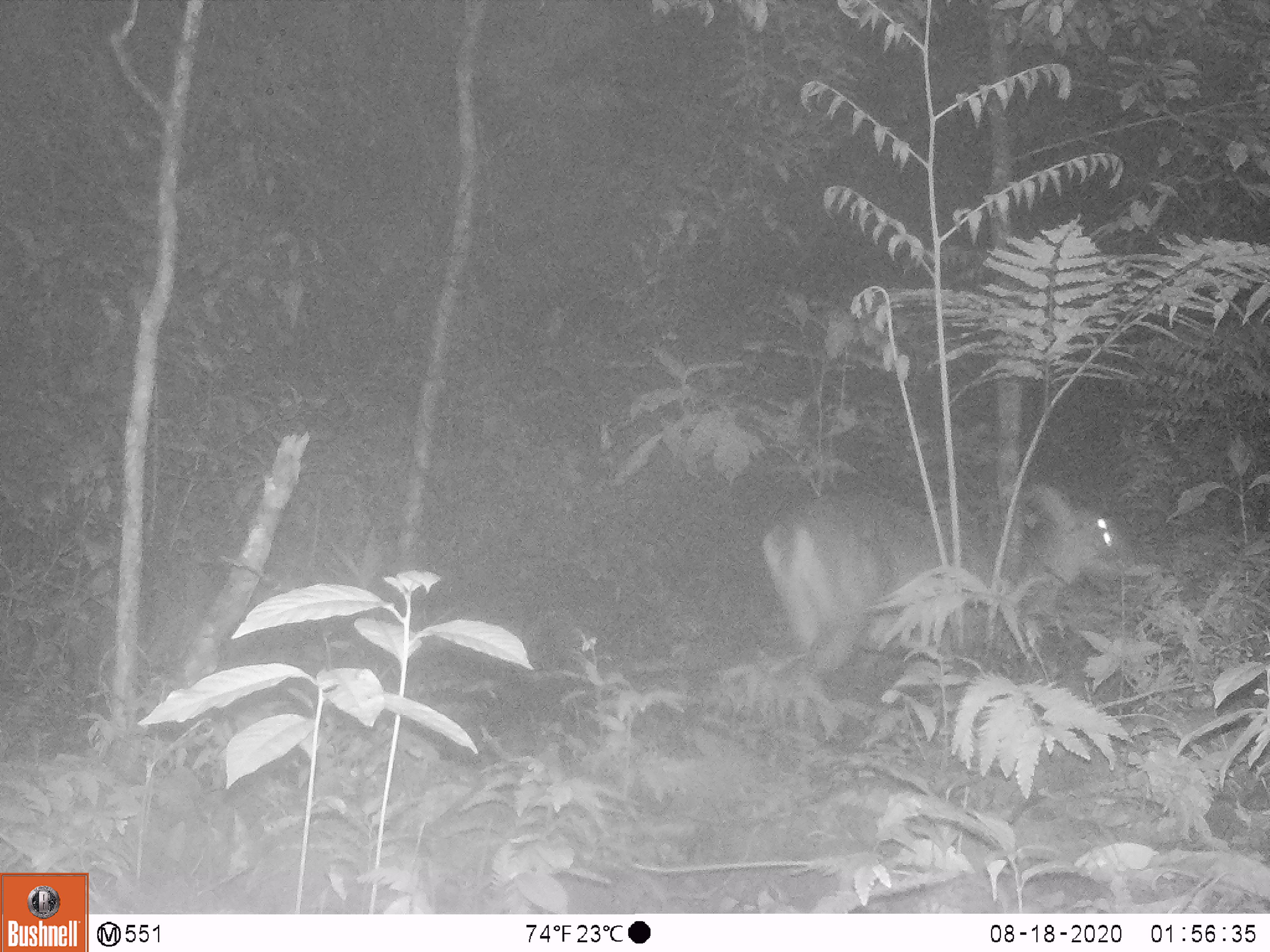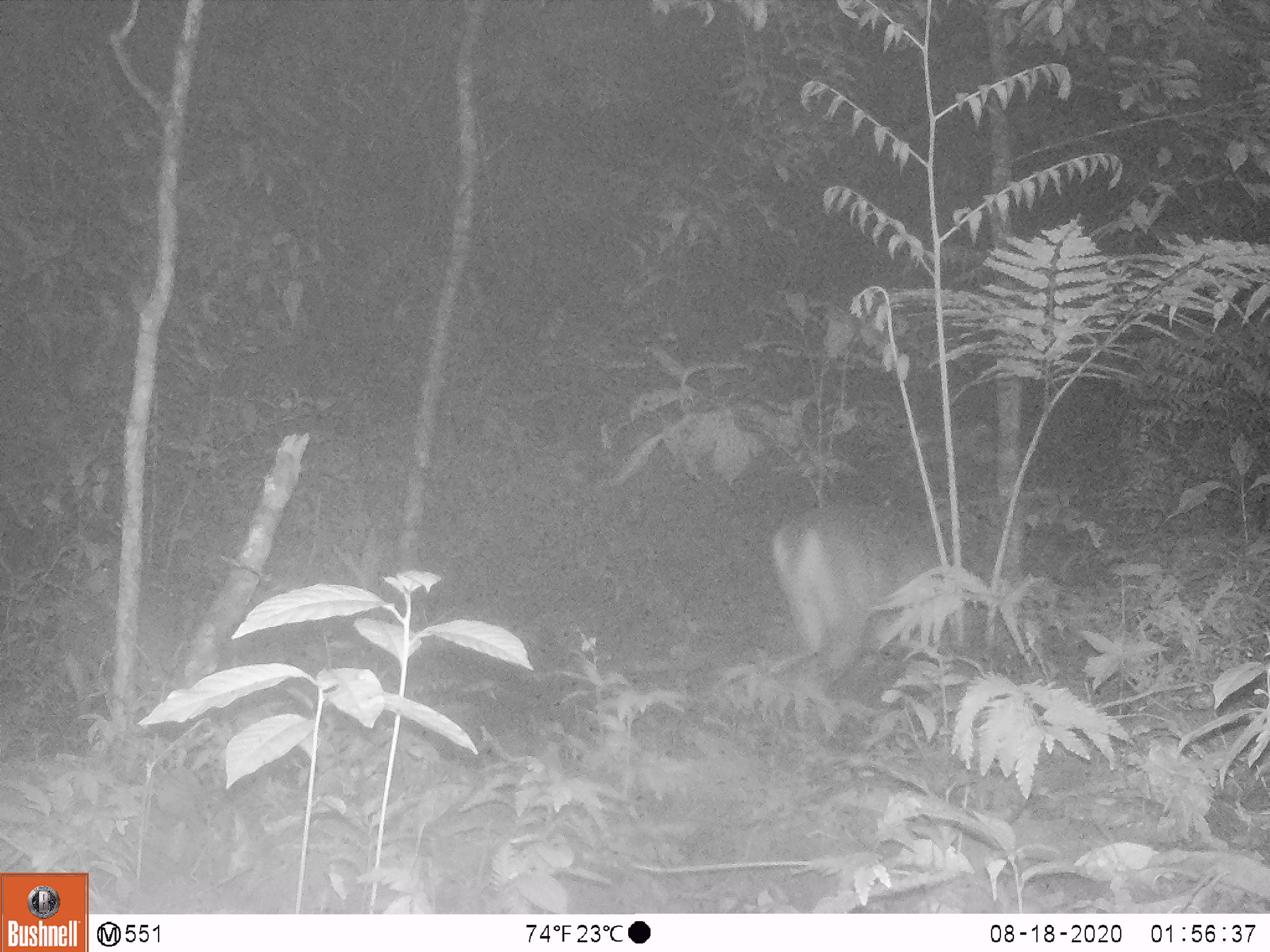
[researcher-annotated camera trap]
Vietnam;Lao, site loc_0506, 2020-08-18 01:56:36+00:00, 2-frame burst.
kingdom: Animalia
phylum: Chordata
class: Mammalia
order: Artiodactyla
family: Cervidae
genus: Muntiacus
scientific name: Muntiacus vuquangensis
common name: large-antlered muntjac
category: large antlered muntjac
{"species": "large antlered muntjac (large-antlered muntjac) (Muntiacus vuquangensis)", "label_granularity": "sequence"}